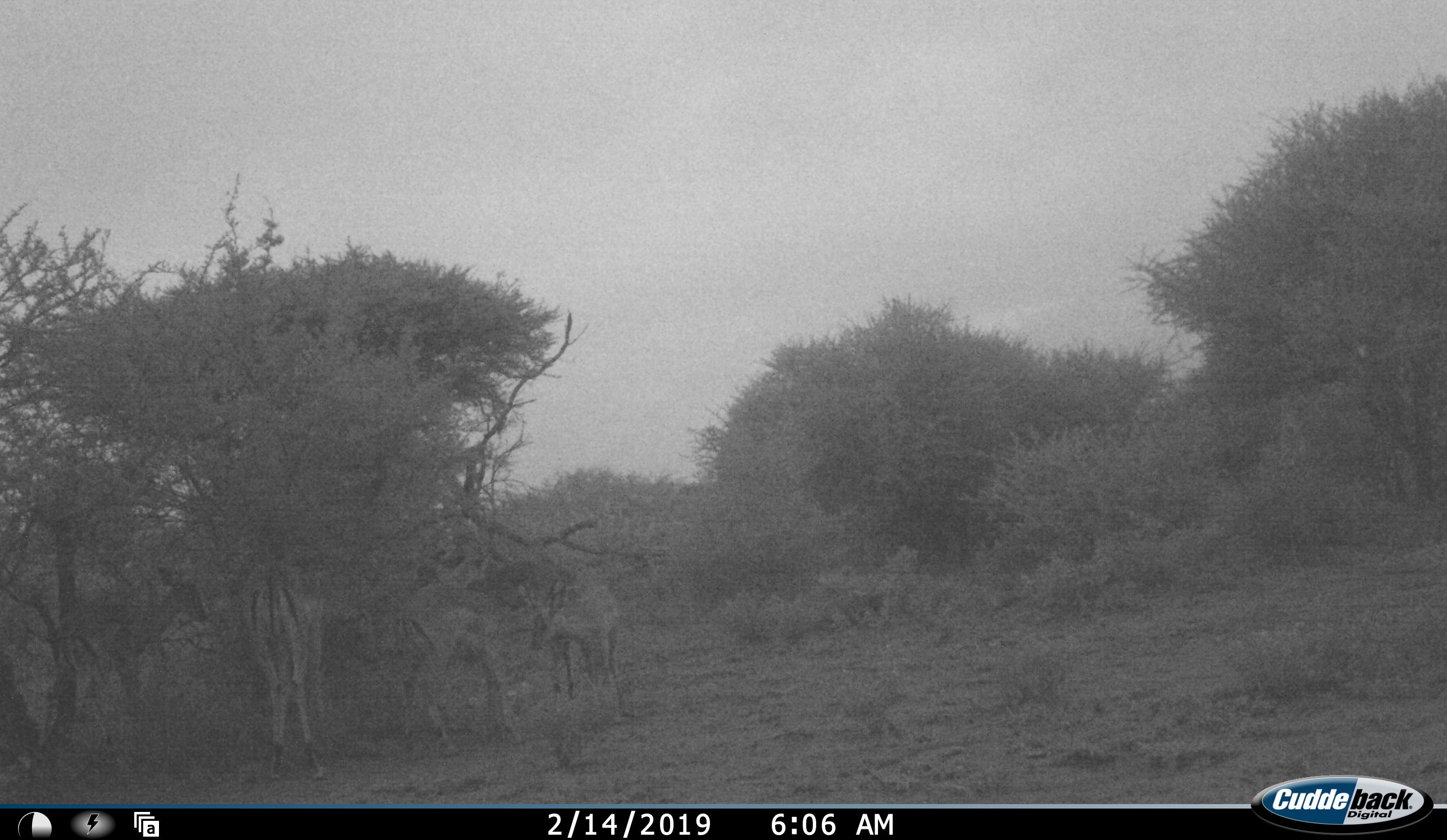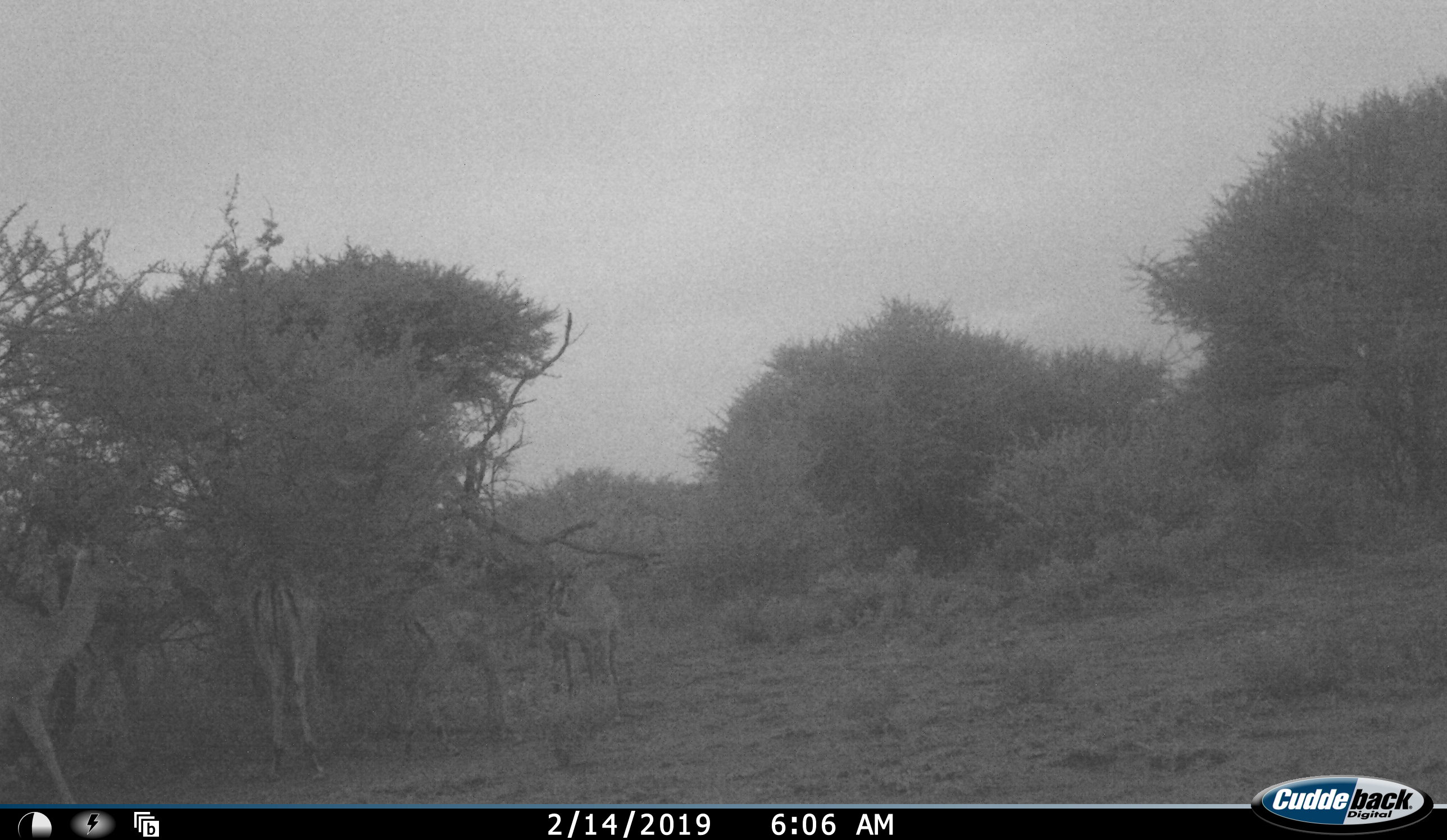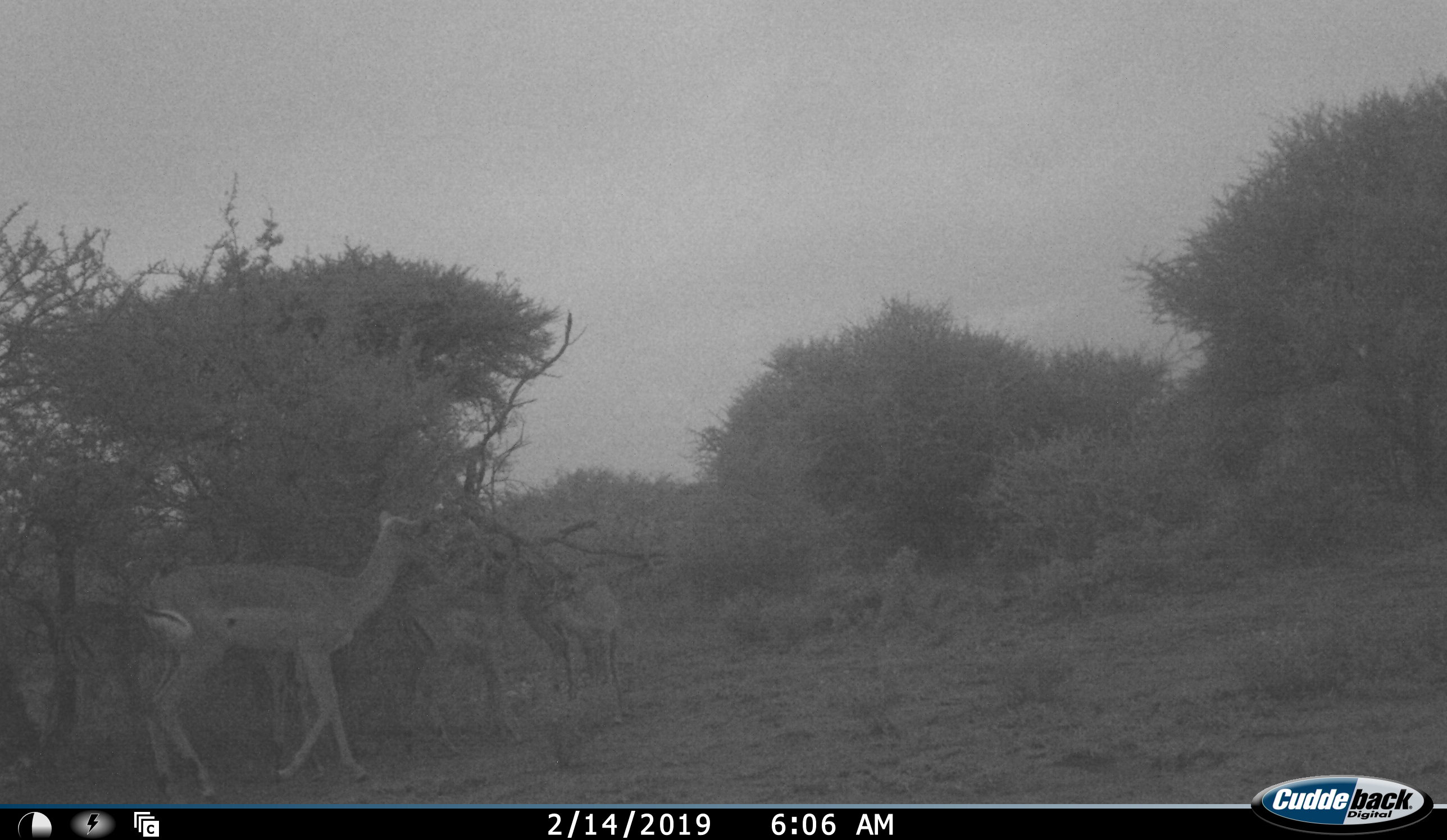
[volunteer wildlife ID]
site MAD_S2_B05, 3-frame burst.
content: unidentified animal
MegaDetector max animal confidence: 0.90